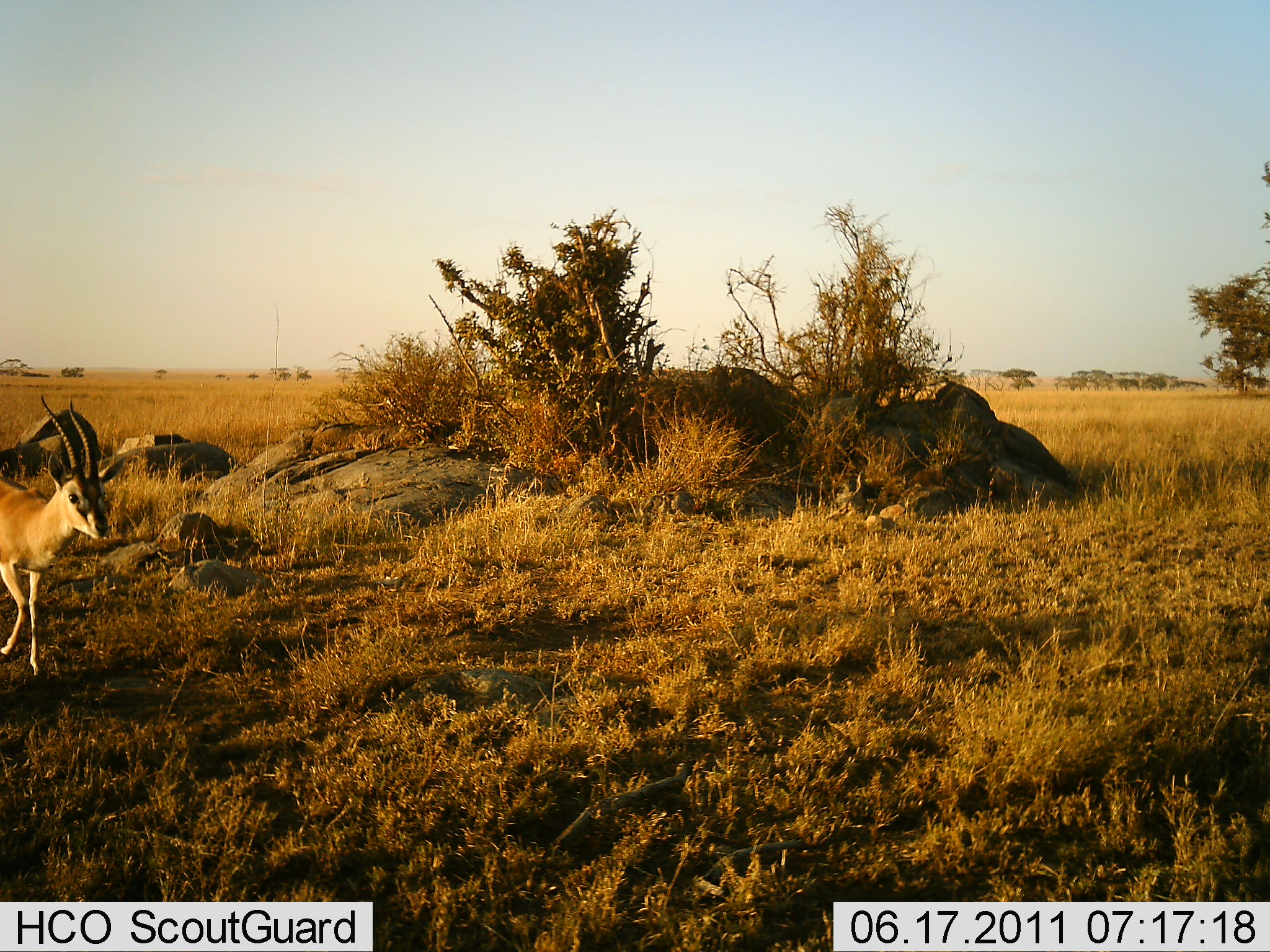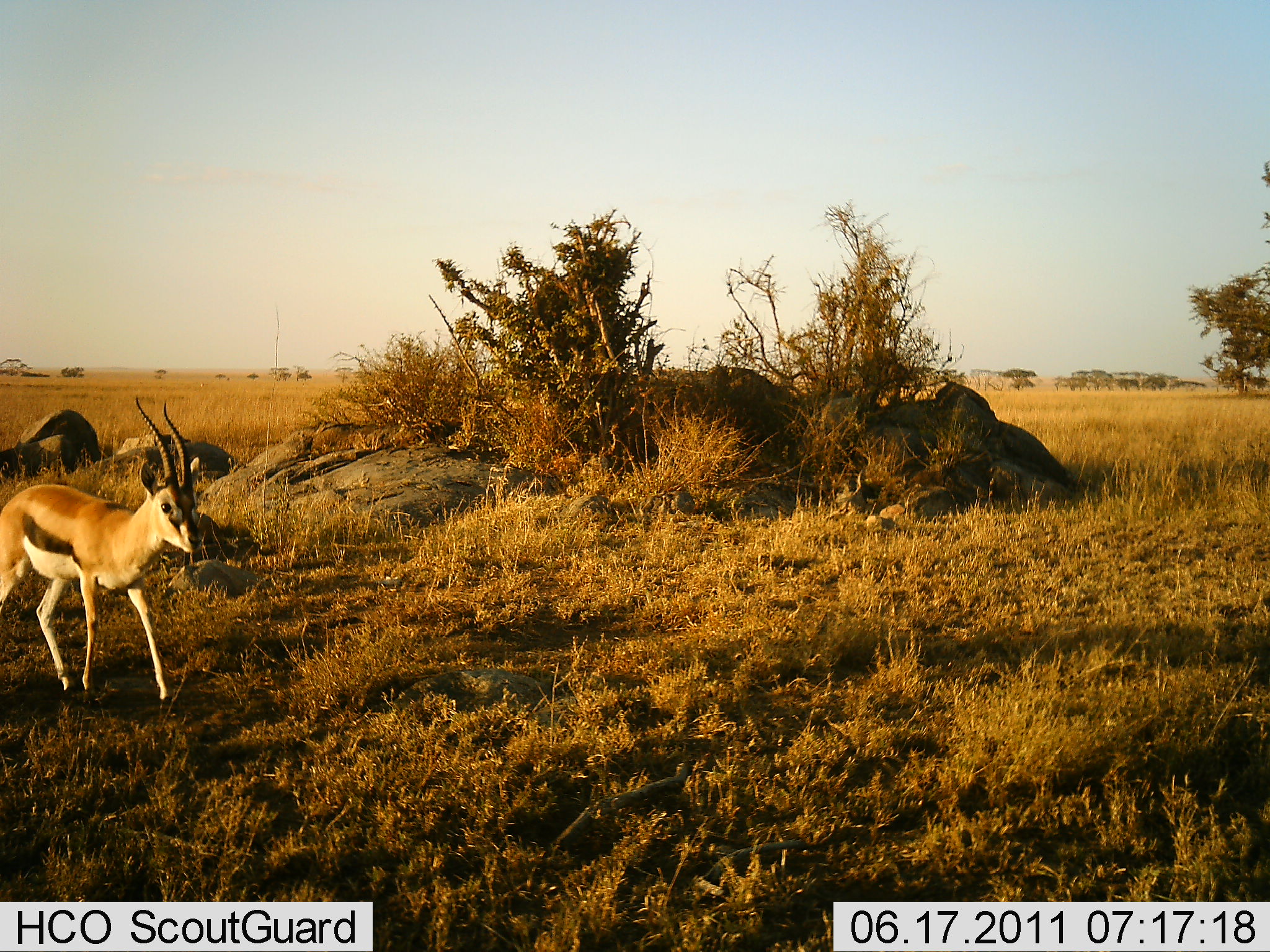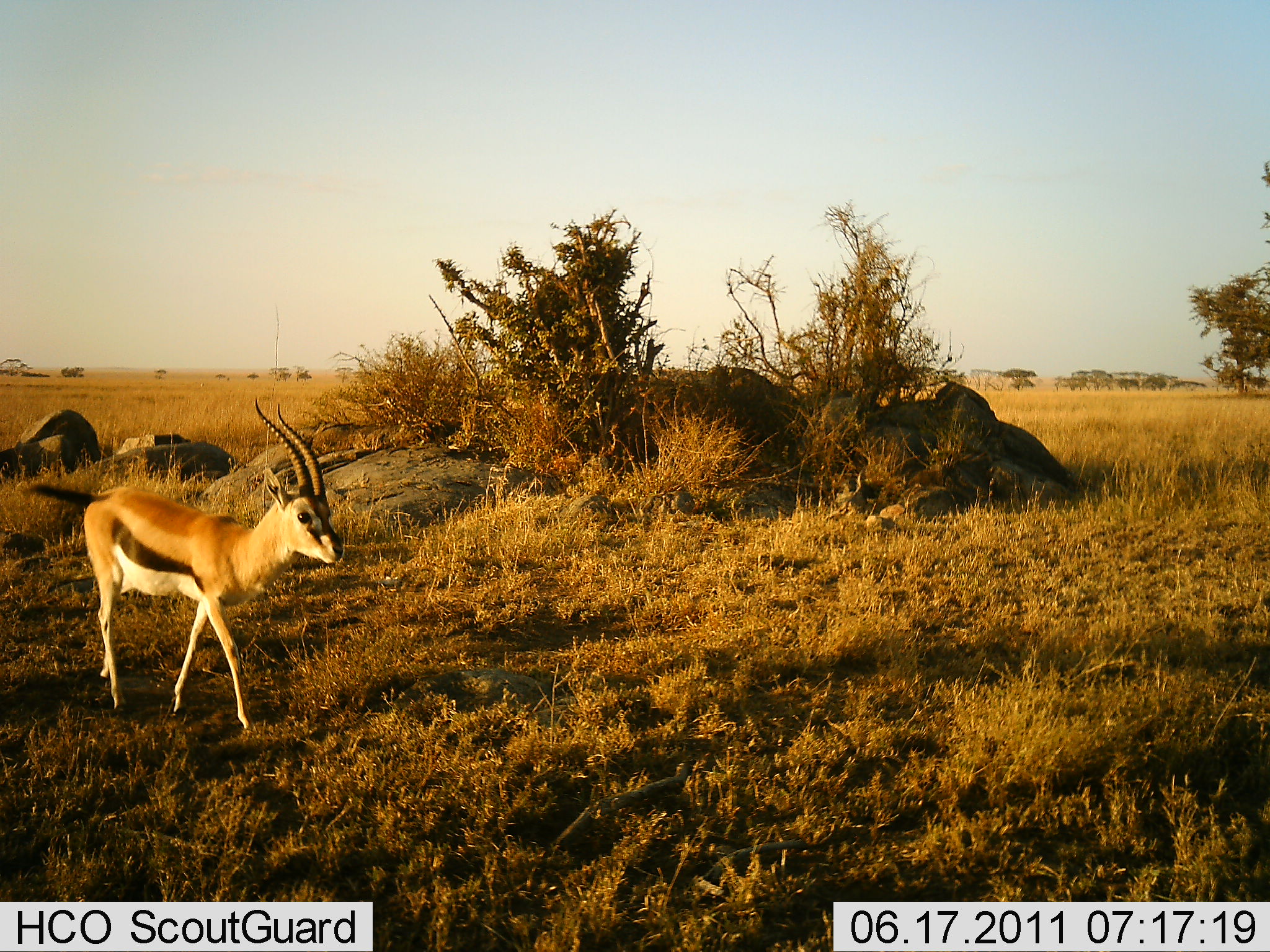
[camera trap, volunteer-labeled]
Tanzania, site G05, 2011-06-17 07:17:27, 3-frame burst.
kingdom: Animalia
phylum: Chordata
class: Mammalia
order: Artiodactyla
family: Bovidae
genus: Eudorcas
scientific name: Eudorcas thomsonii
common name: thomson's gazelle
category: gazellethomsons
Gazellethomsons (thomson's gazelle) (Eudorcas thomsonii), count 1. Behavior (volunteer vote fractions): standing 0%, resting 0%, moving 100%, interacting 0%. Young present (vote fraction): 0%. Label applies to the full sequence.